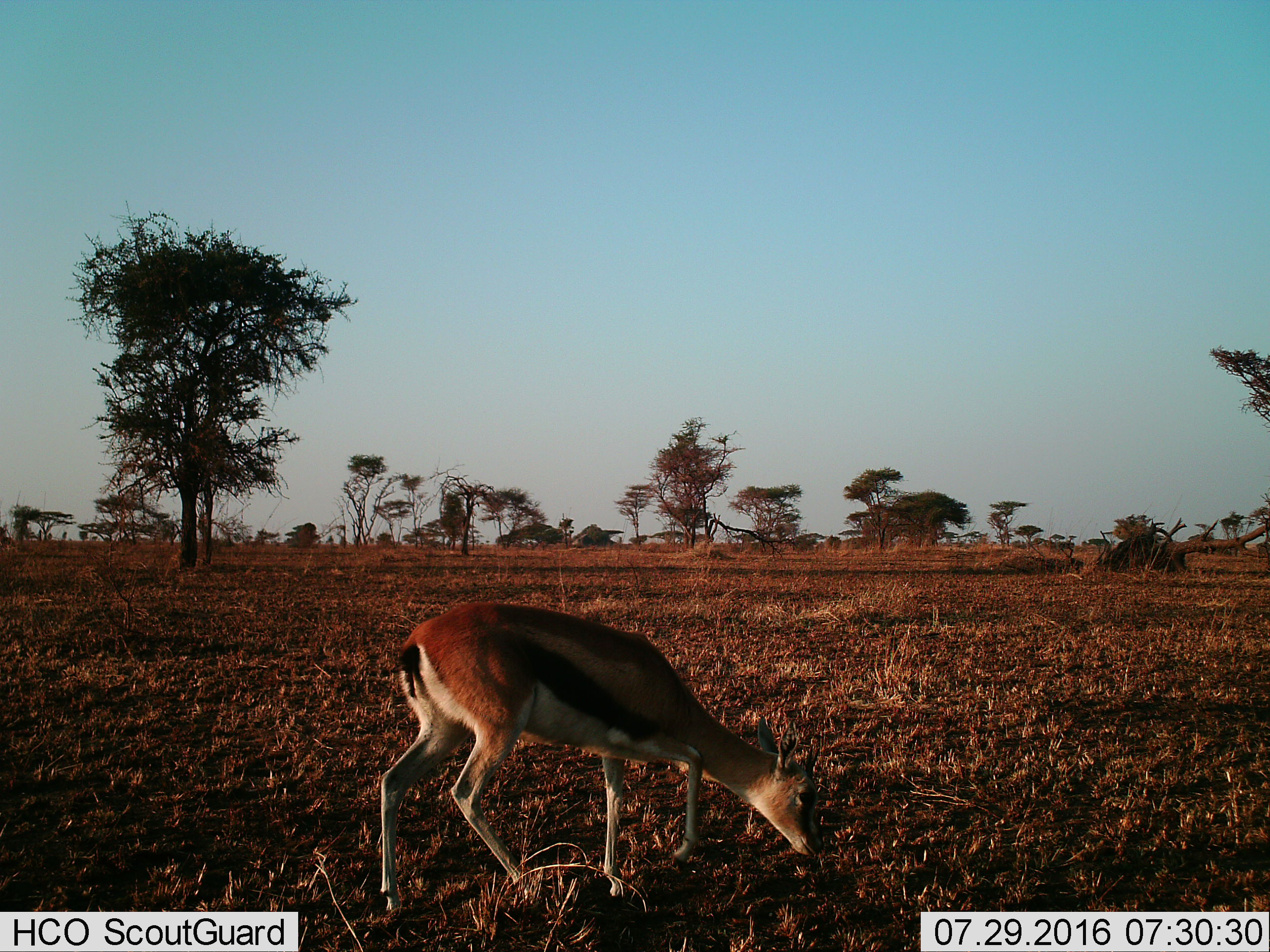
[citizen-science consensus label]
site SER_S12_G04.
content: unidentified animal